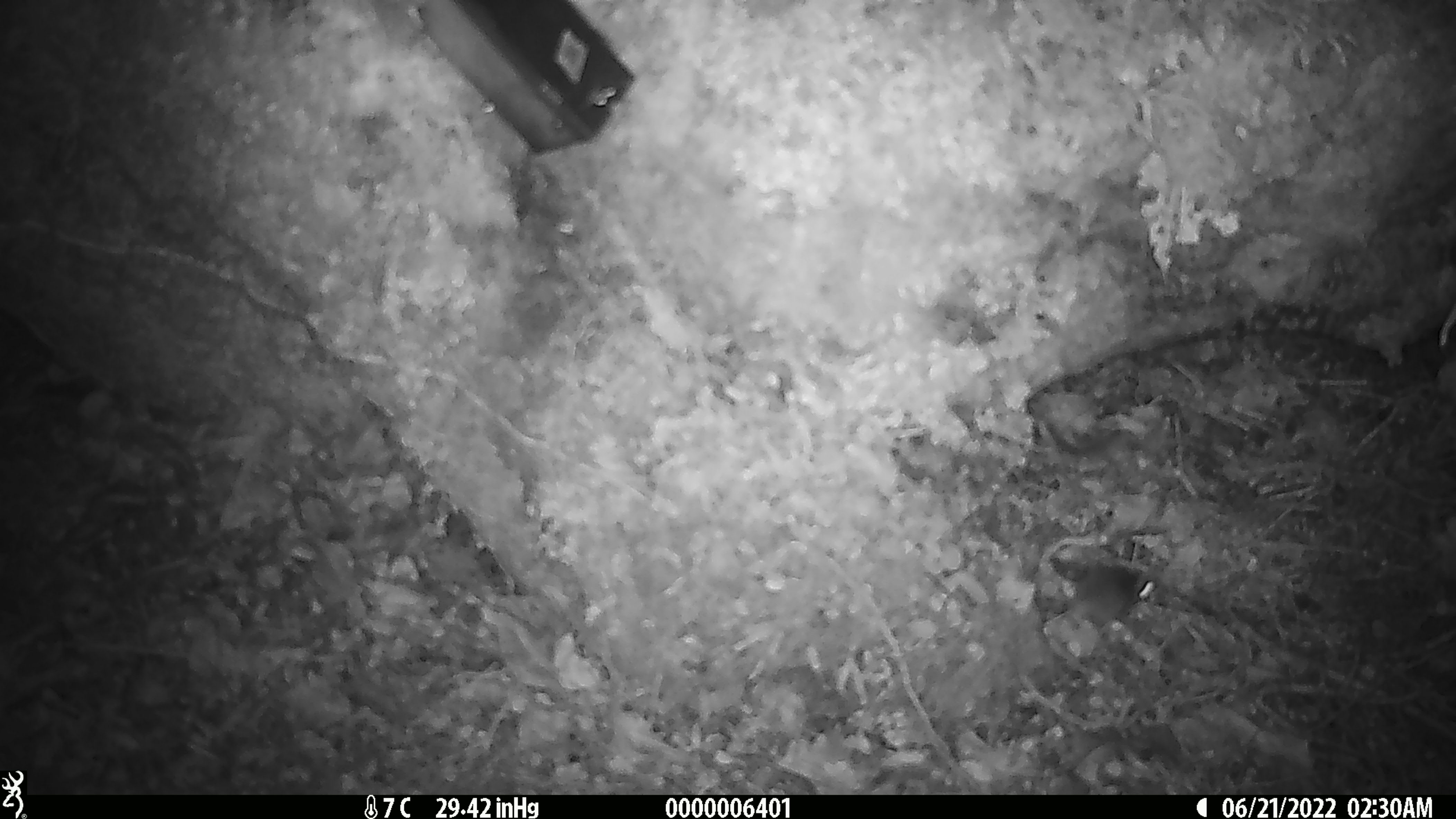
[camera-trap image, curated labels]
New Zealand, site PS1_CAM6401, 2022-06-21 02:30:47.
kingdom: Animalia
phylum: Chordata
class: Mammalia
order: Rodentia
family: Muridae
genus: Mus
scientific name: Mus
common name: mouse